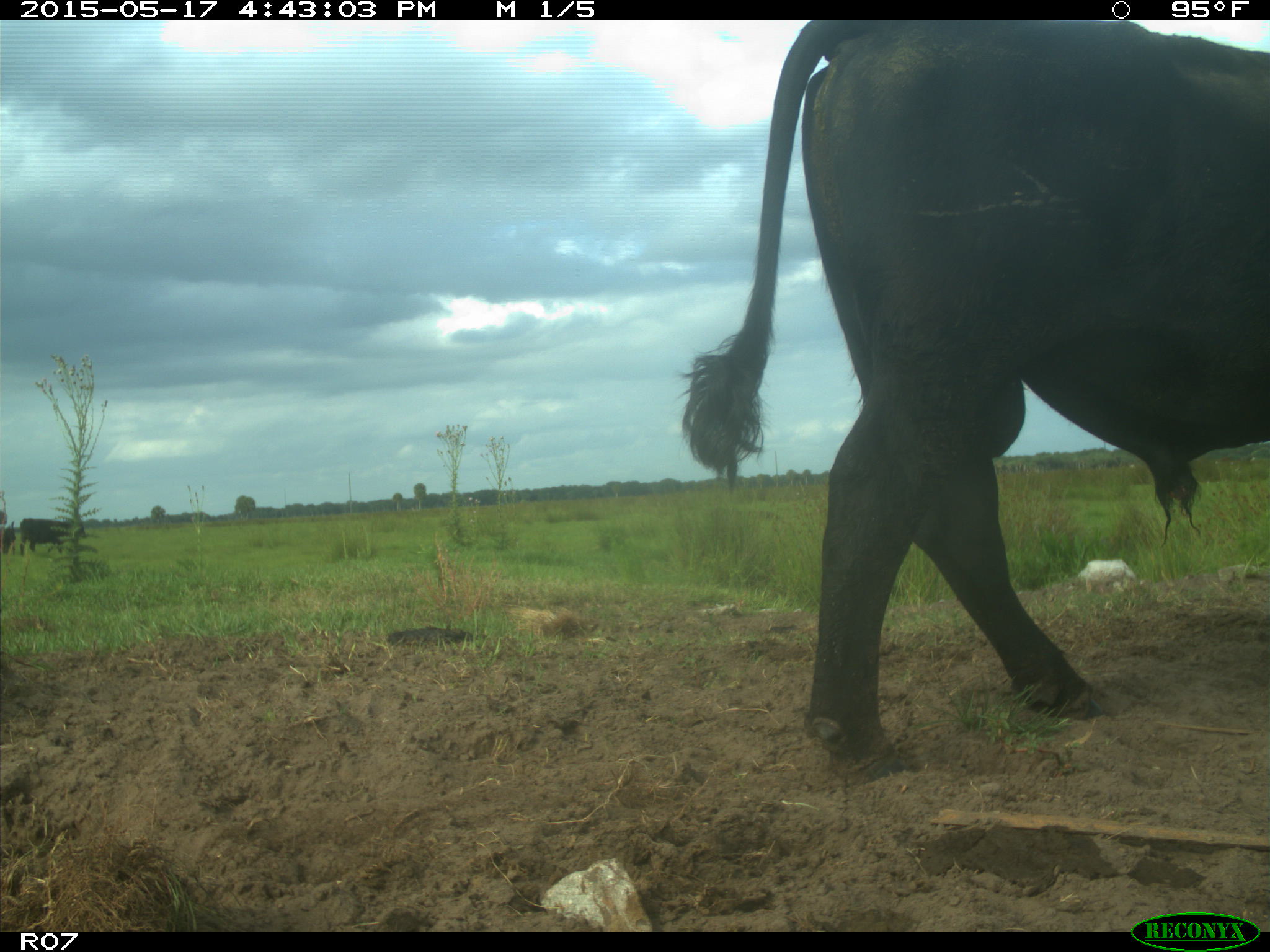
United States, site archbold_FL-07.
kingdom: Animalia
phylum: Chordata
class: Mammalia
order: Artiodactyla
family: Bovidae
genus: Bos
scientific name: Bos taurus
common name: domestic cow